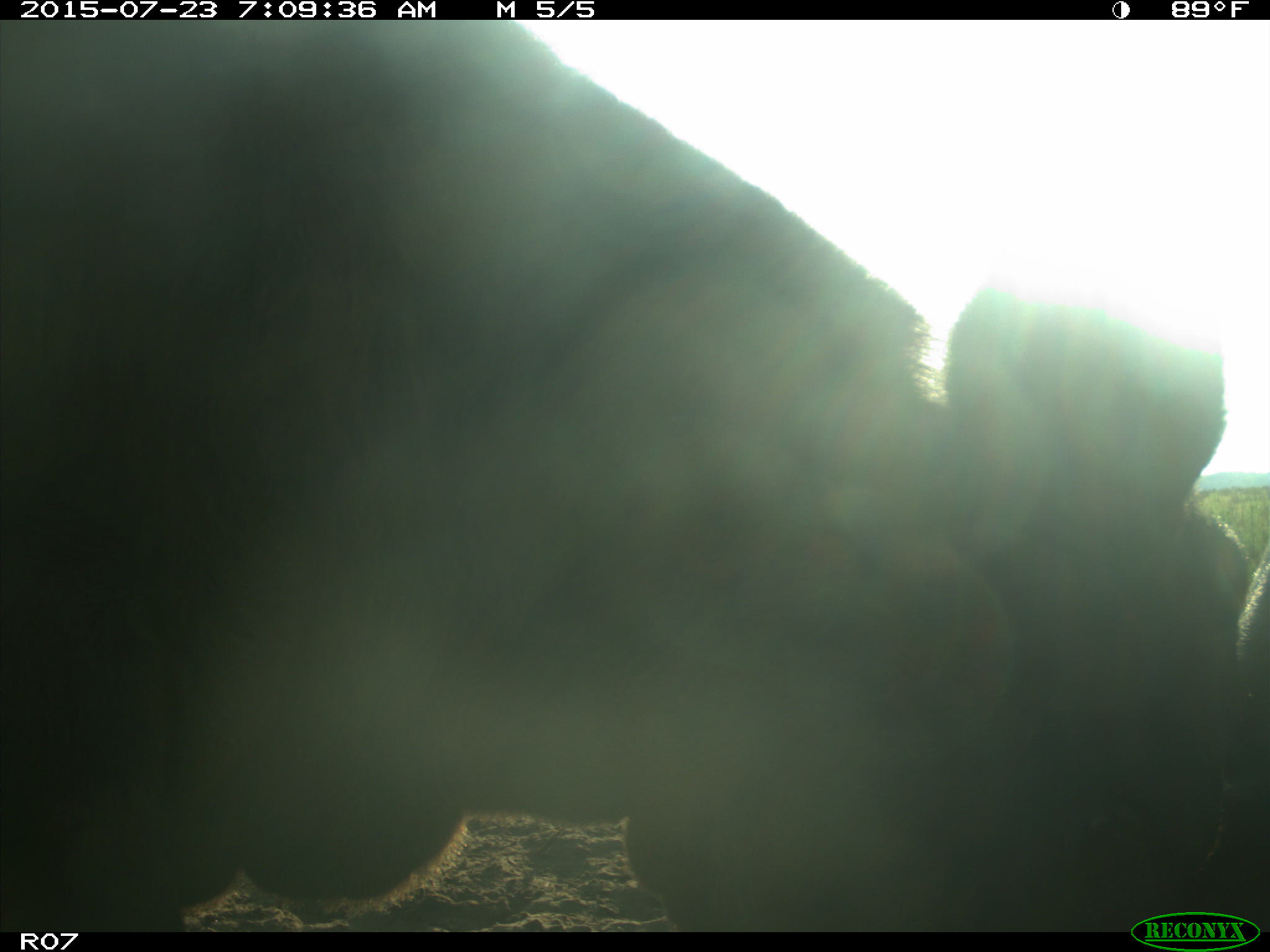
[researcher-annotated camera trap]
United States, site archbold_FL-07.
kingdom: Animalia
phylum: Chordata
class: Mammalia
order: Artiodactyla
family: Bovidae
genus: Bos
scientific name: Bos taurus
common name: domestic cow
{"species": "Bos taurus (domestic cow)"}